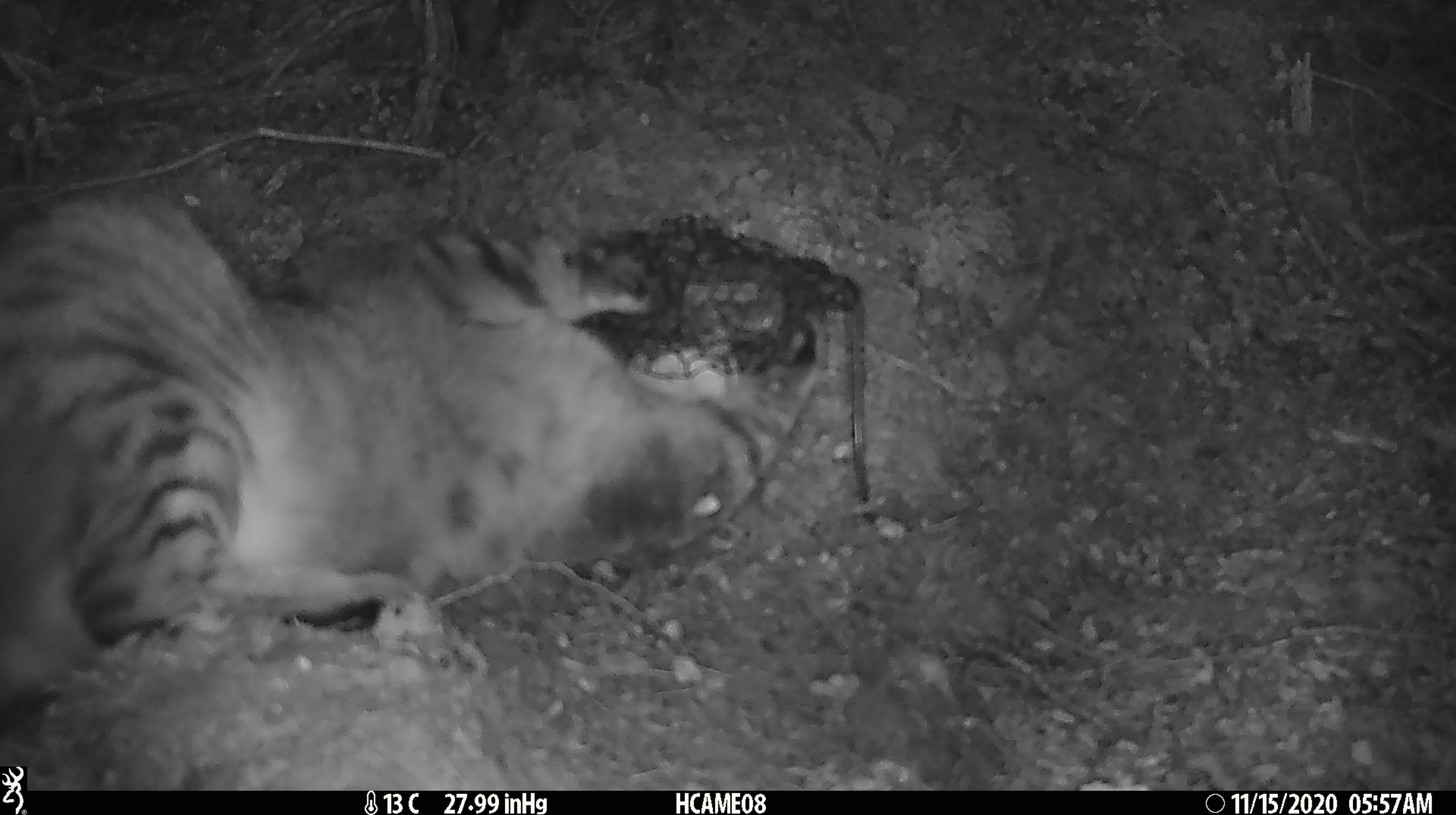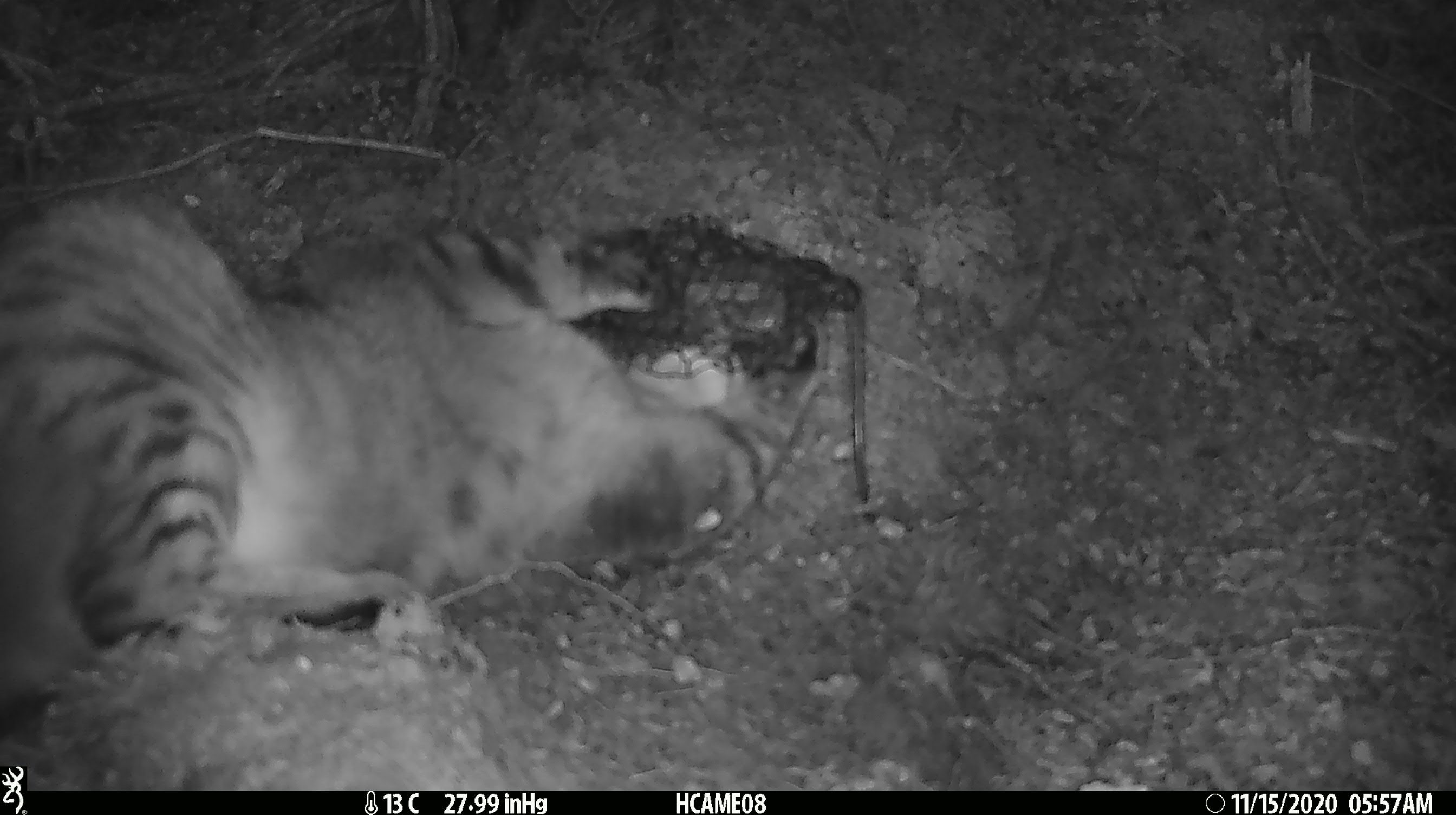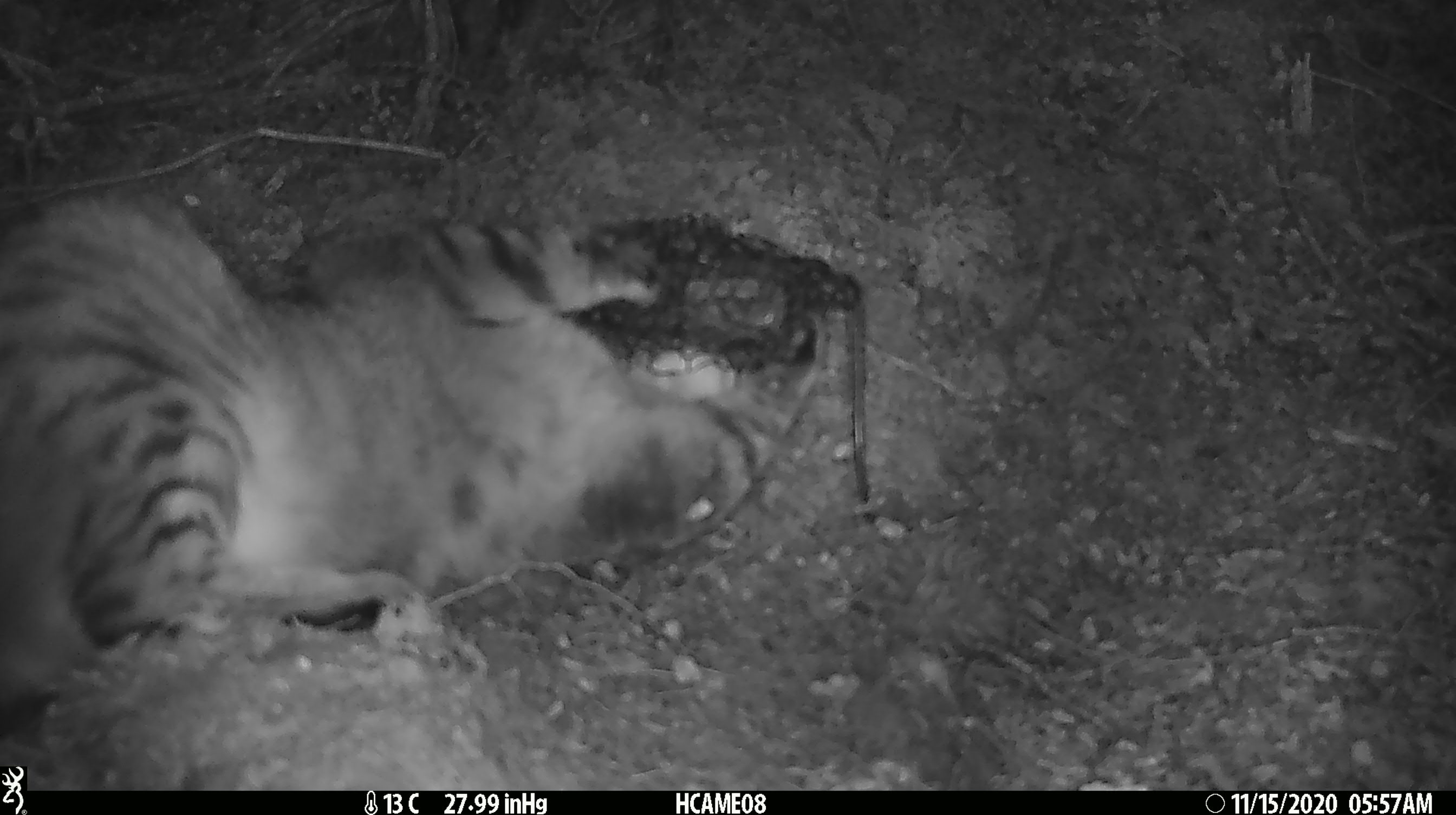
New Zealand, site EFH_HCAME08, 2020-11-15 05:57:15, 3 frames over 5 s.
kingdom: Animalia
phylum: Chordata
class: Mammalia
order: Carnivora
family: Felidae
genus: Felis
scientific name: Felis catus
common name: domestic cat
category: cat